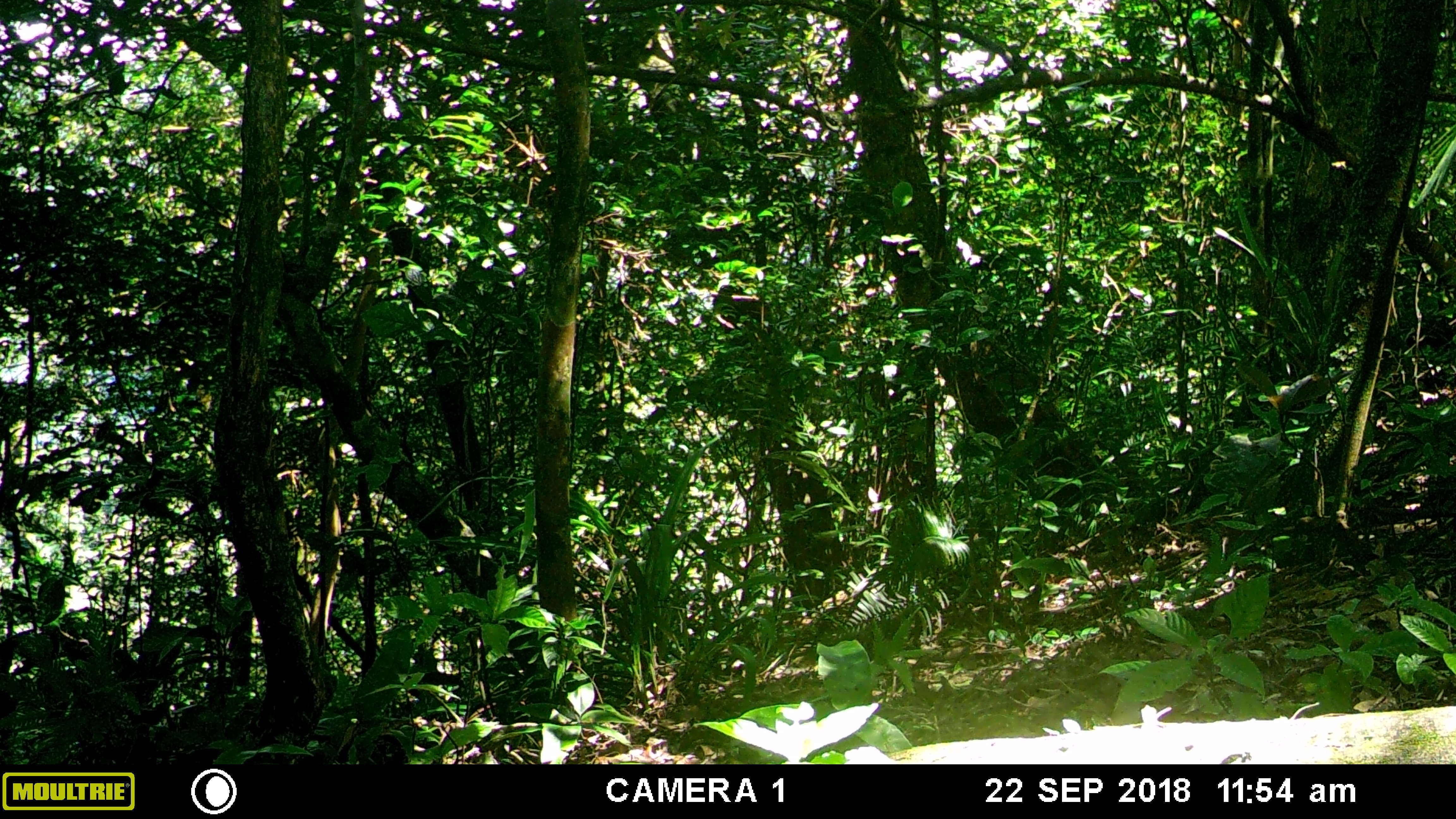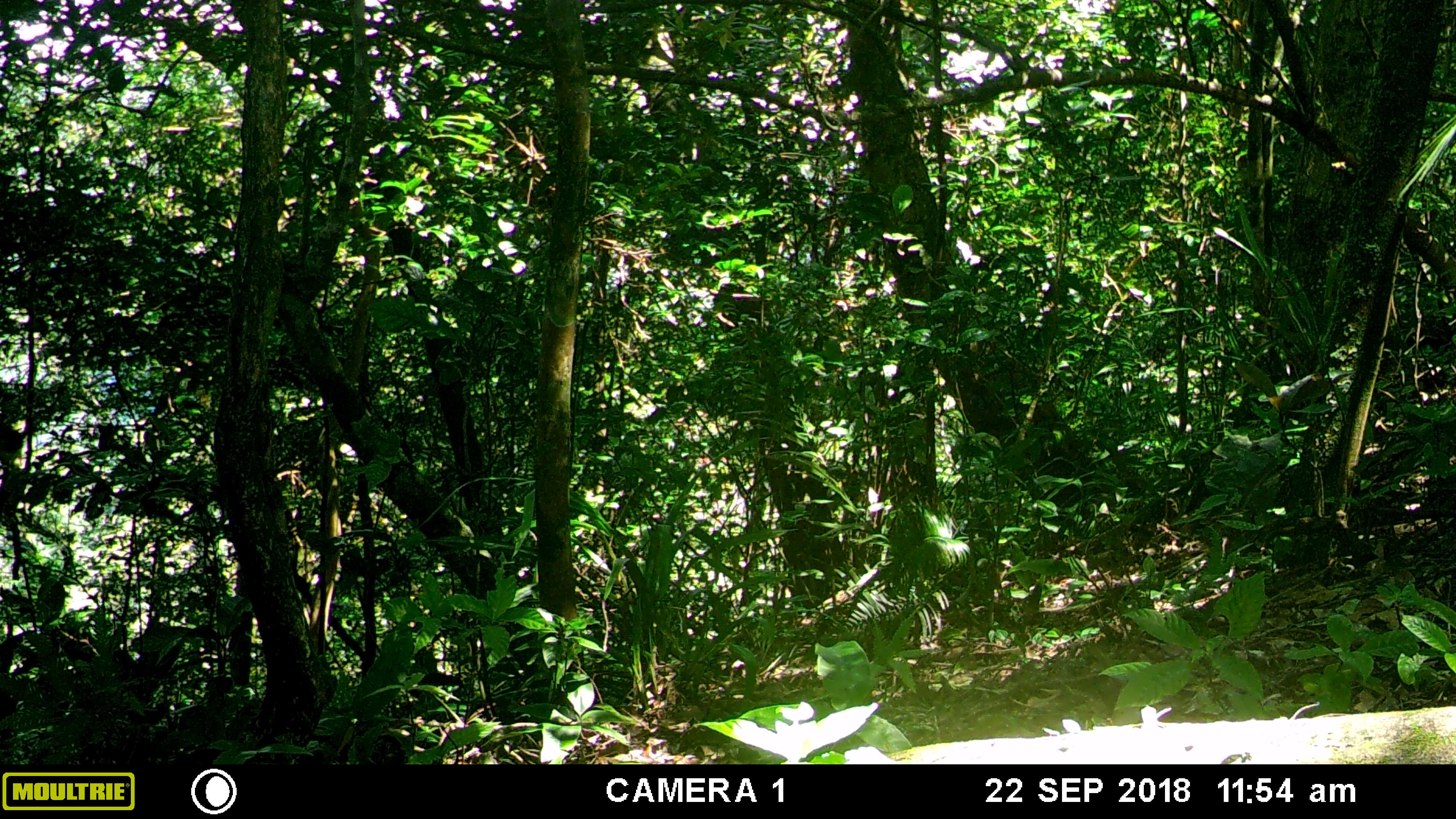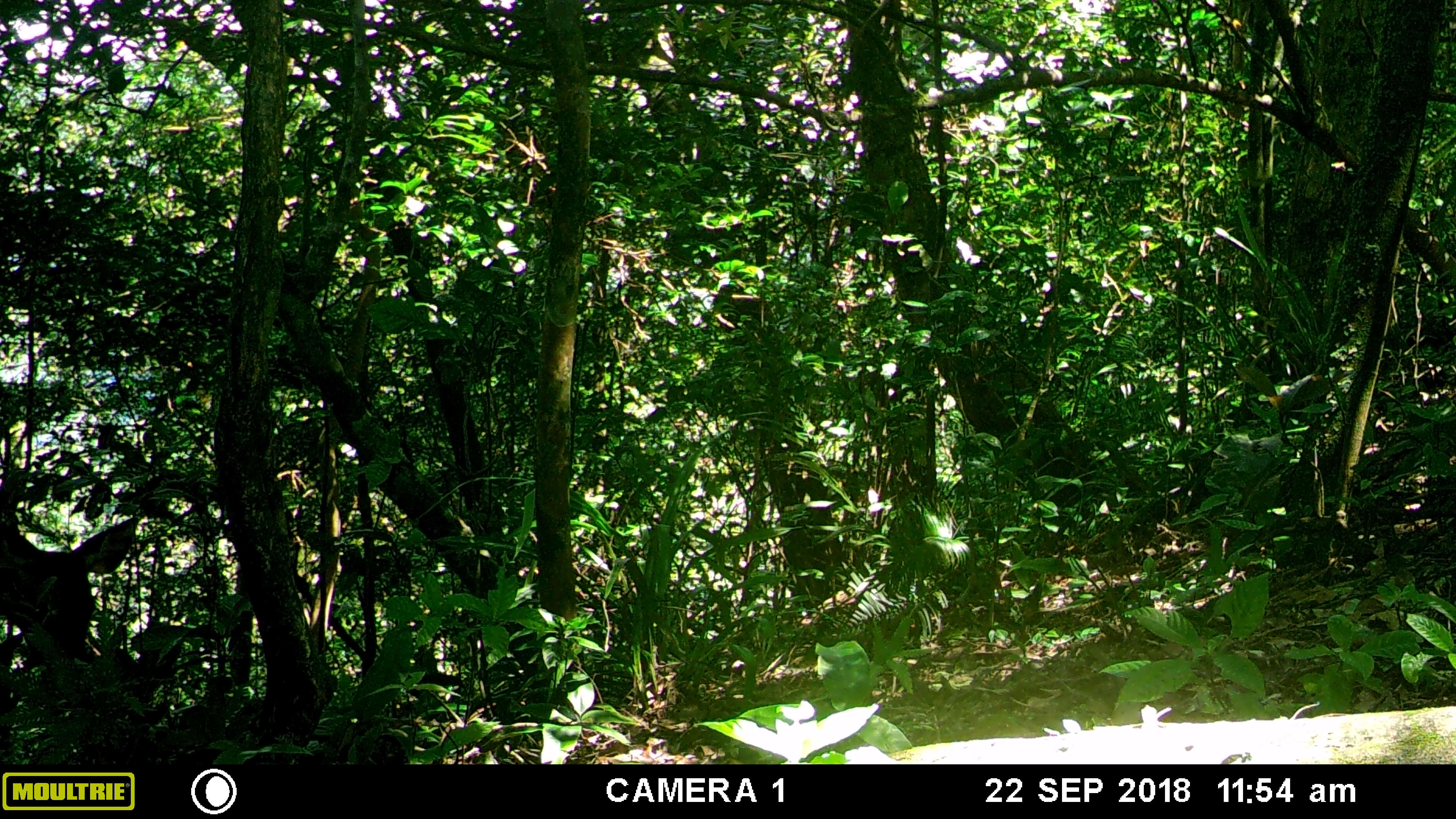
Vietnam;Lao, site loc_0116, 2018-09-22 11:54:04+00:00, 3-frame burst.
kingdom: Animalia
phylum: Chordata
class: Mammalia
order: Artiodactyla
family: Cervidae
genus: Rusa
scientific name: Rusa unicolor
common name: sambar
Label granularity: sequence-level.